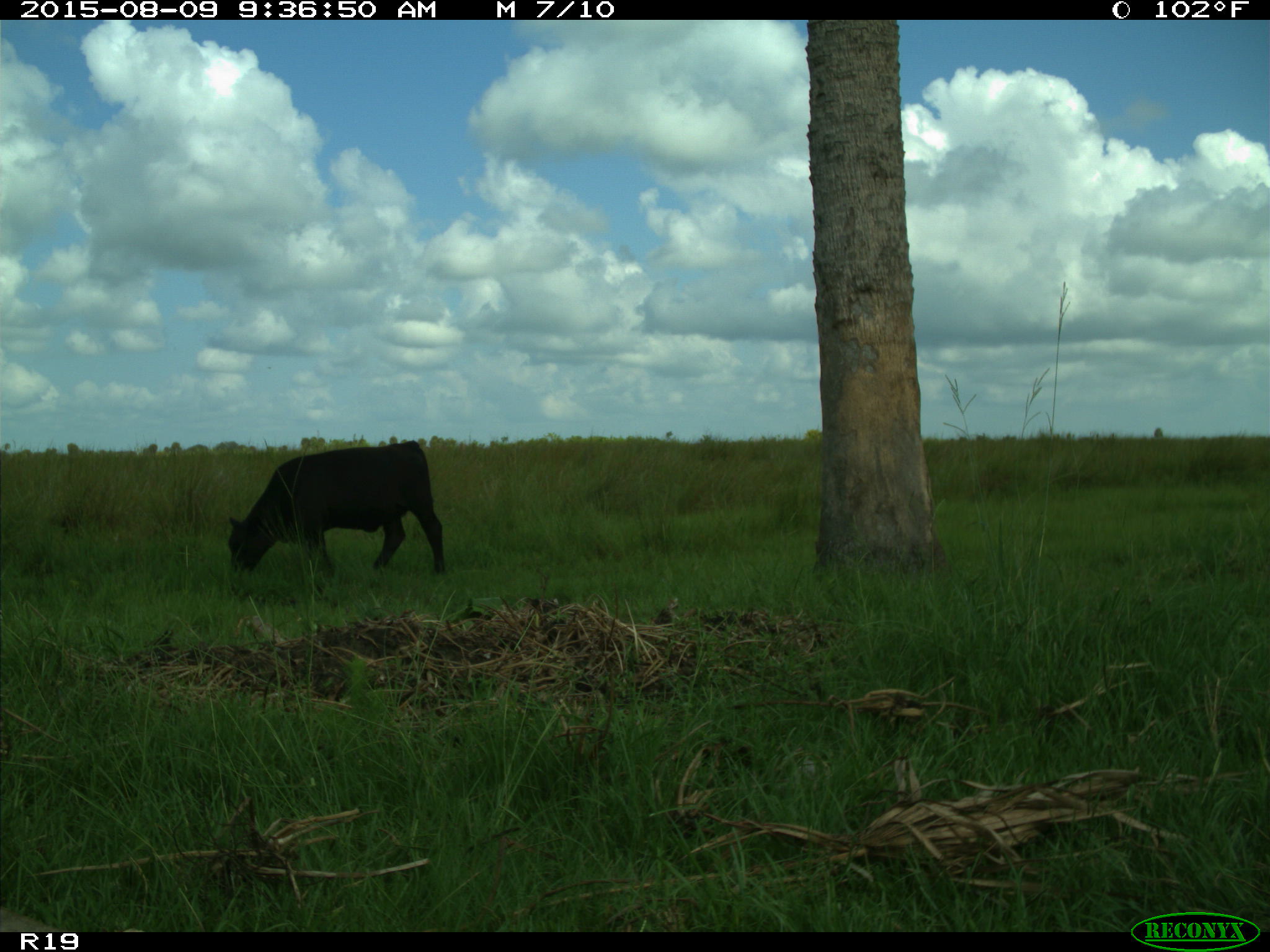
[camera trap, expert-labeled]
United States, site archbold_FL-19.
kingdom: Animalia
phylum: Chordata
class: Mammalia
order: Artiodactyla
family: Bovidae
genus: Bos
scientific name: Bos taurus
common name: domestic cow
Bos taurus (domestic cow).